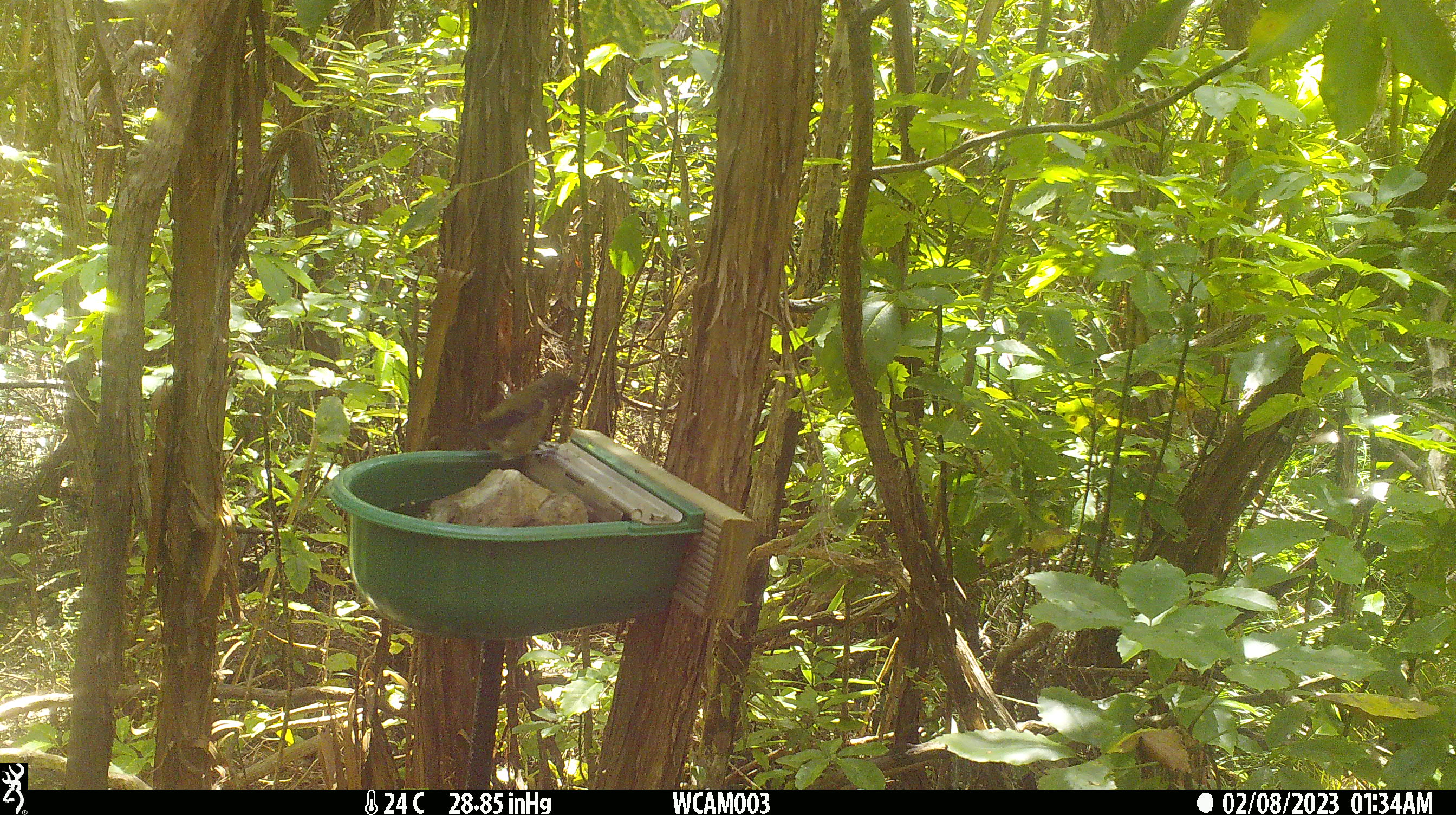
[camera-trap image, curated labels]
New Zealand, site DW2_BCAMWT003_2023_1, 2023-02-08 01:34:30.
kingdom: Animalia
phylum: Chordata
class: Aves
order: Passeriformes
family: Meliphagidae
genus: Anthornis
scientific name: Anthornis melanura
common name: new zealand bellbird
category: bellbird